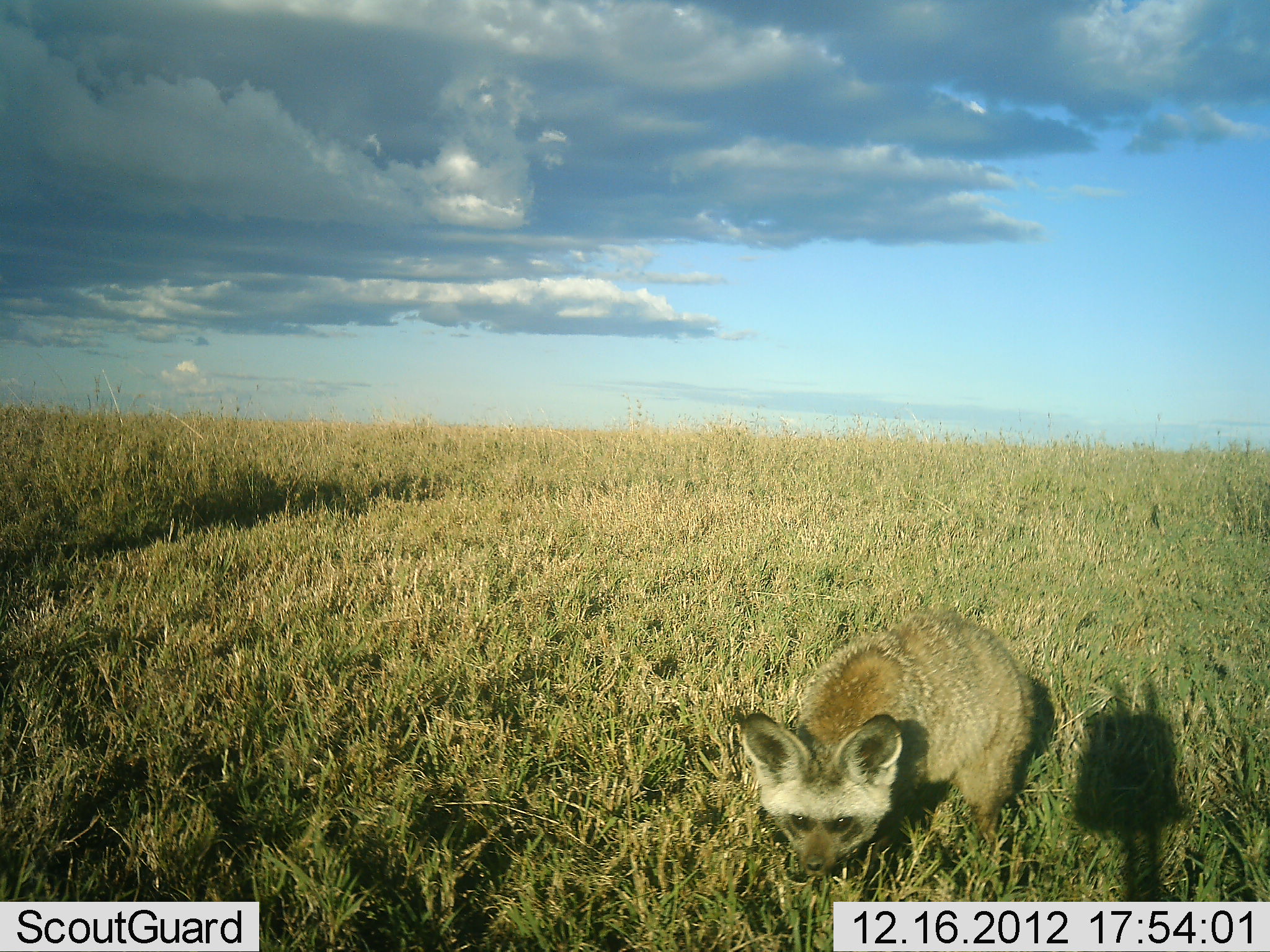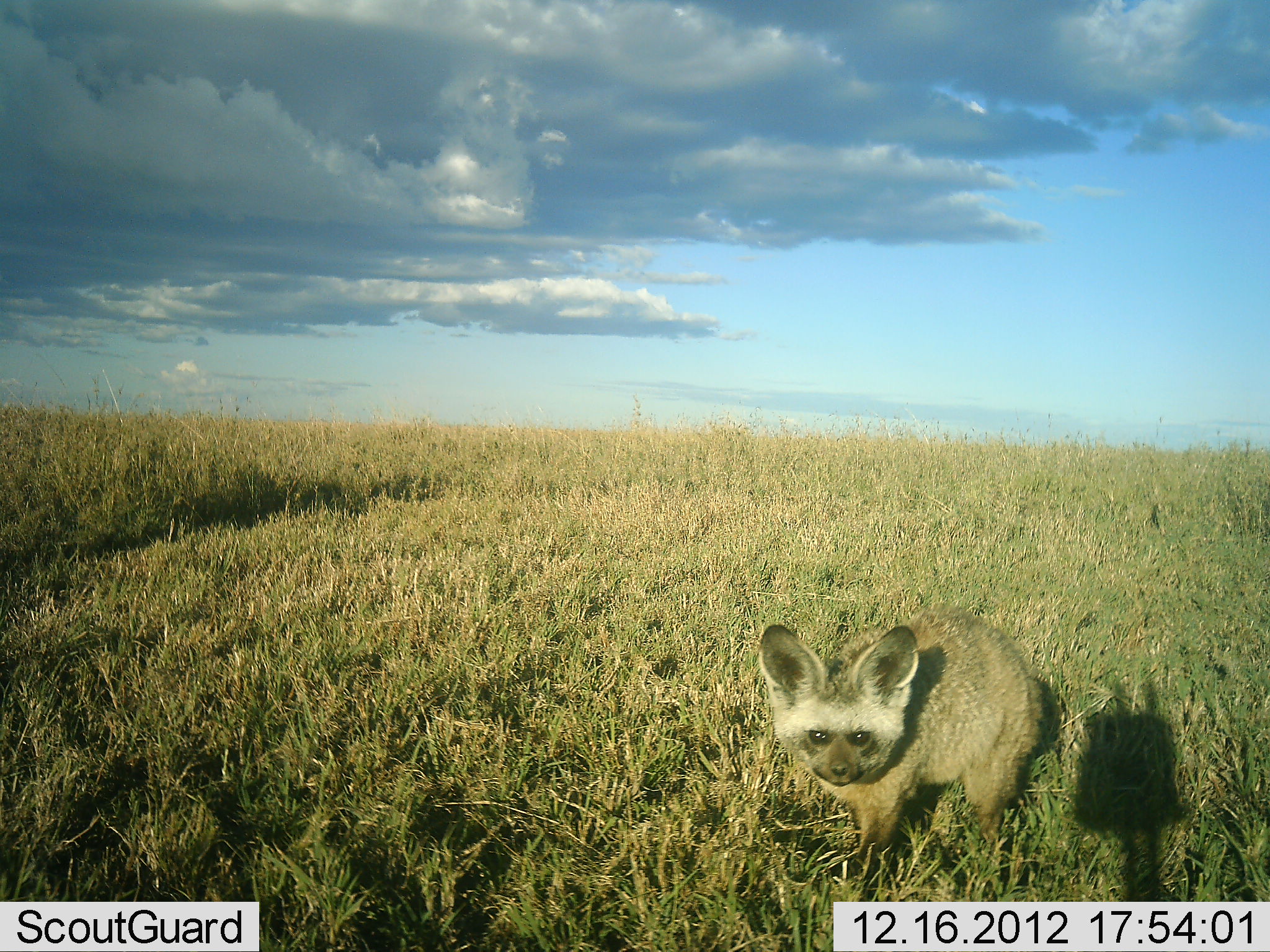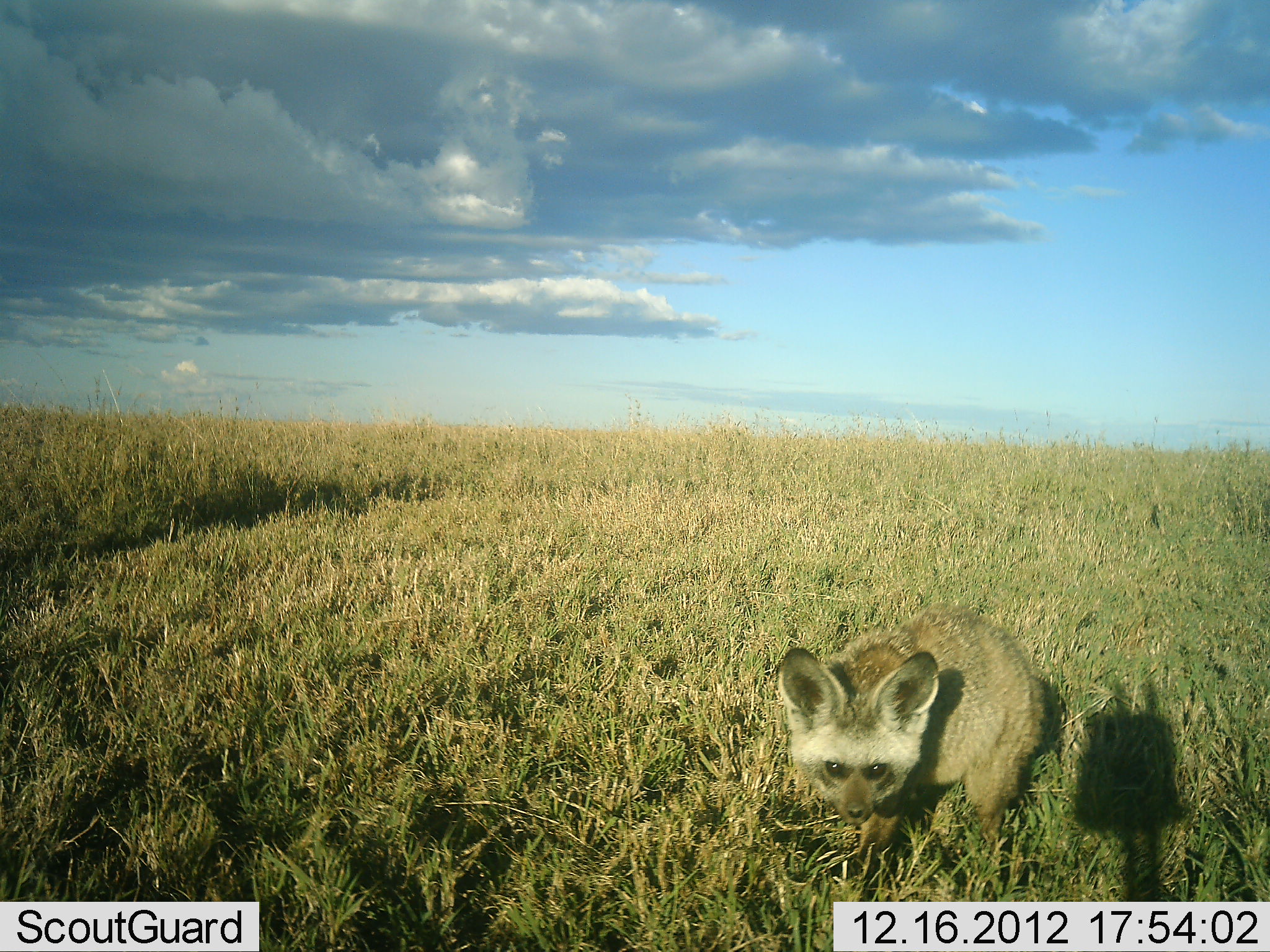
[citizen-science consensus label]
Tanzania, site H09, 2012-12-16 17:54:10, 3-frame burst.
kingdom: Animalia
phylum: Chordata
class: Mammalia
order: Carnivora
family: Canidae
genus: Otocyon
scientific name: Otocyon megalotis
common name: bat-eared fox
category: batearedfox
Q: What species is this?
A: Batearedfox (bat-eared fox) (Otocyon megalotis).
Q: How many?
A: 1.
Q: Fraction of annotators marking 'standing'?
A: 91%.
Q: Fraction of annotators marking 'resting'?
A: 3%.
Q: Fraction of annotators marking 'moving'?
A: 3%.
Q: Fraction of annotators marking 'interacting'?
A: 3%.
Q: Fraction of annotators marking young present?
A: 11%.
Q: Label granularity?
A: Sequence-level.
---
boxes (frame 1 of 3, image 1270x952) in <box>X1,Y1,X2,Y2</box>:
animal: <box>741,604,1056,880</box>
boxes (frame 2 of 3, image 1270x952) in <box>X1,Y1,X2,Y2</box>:
animal: <box>757,604,1052,897</box>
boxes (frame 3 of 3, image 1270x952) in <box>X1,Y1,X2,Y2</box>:
animal: <box>777,604,1053,895</box>